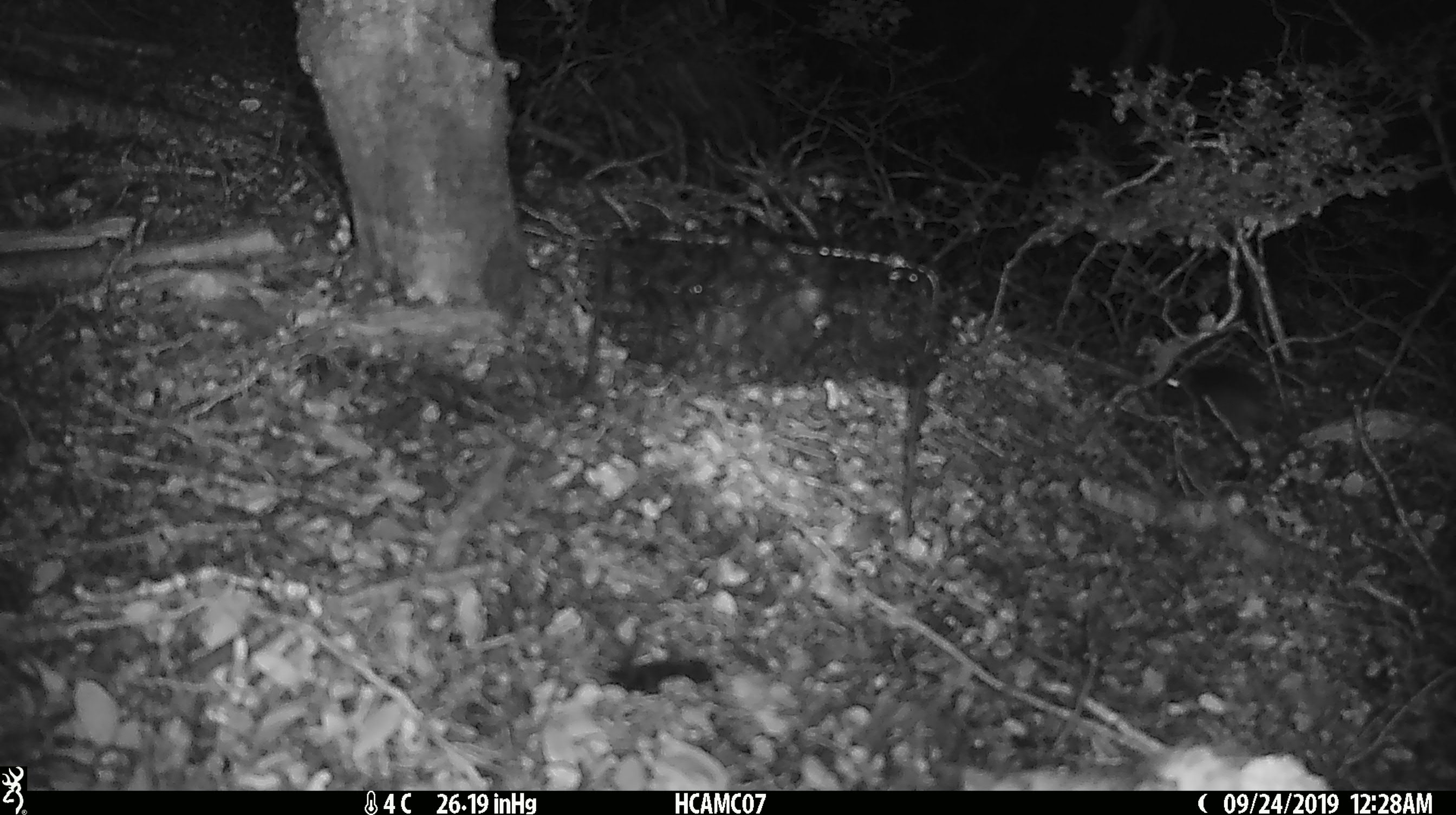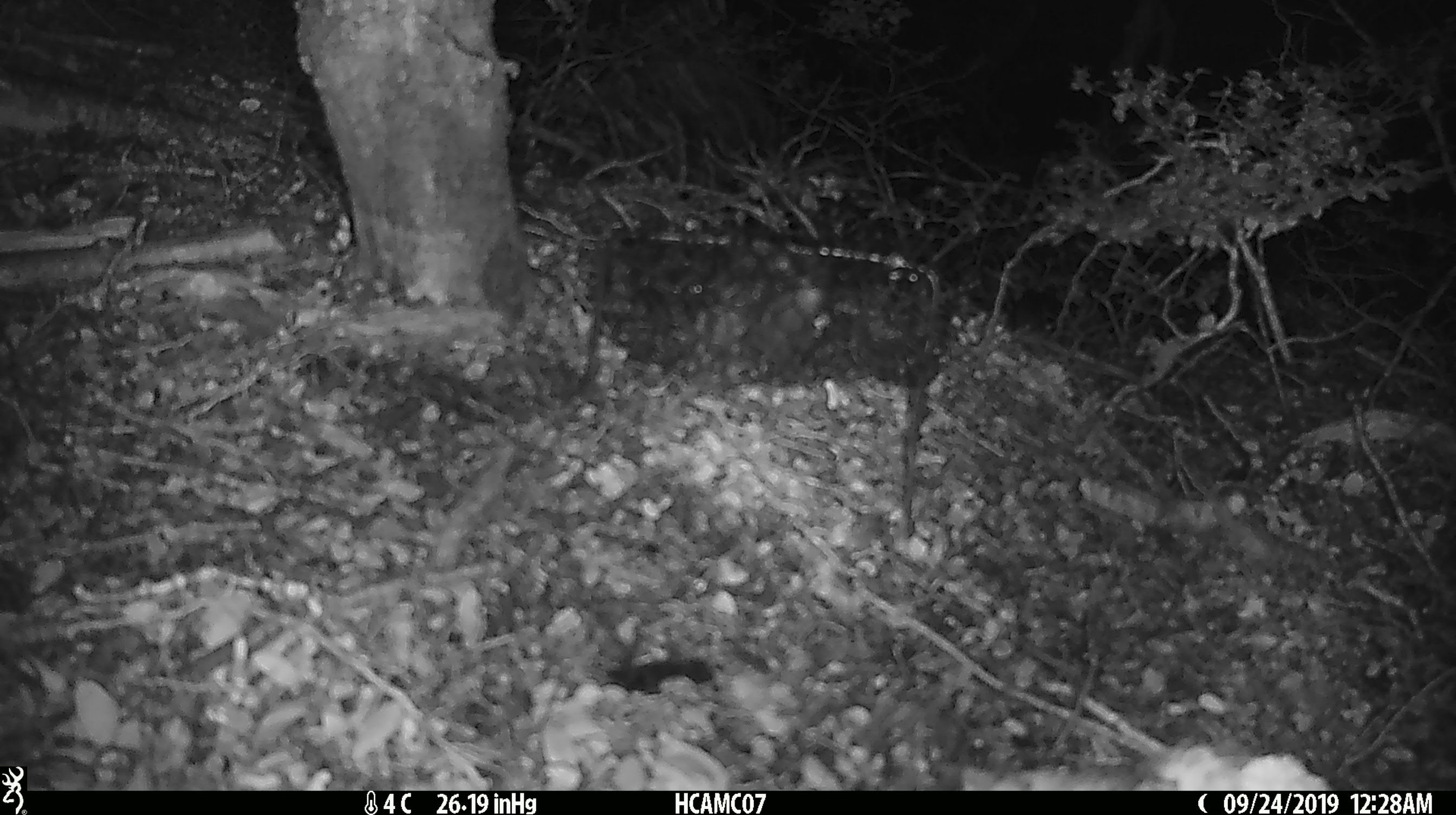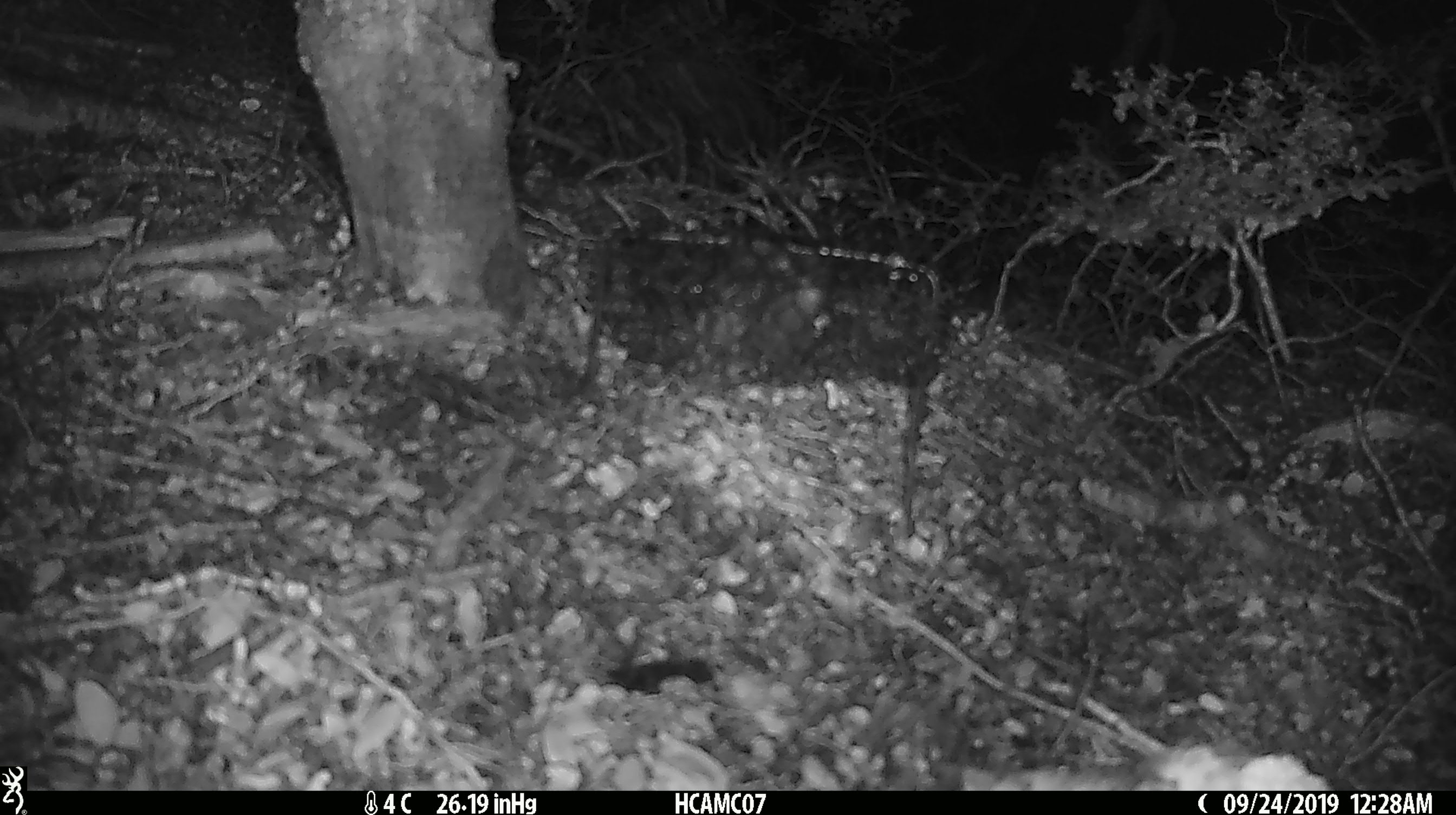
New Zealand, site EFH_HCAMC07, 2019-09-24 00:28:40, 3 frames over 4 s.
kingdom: Animalia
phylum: Chordata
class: Mammalia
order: Rodentia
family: Muridae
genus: Mus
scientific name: Mus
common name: mouse